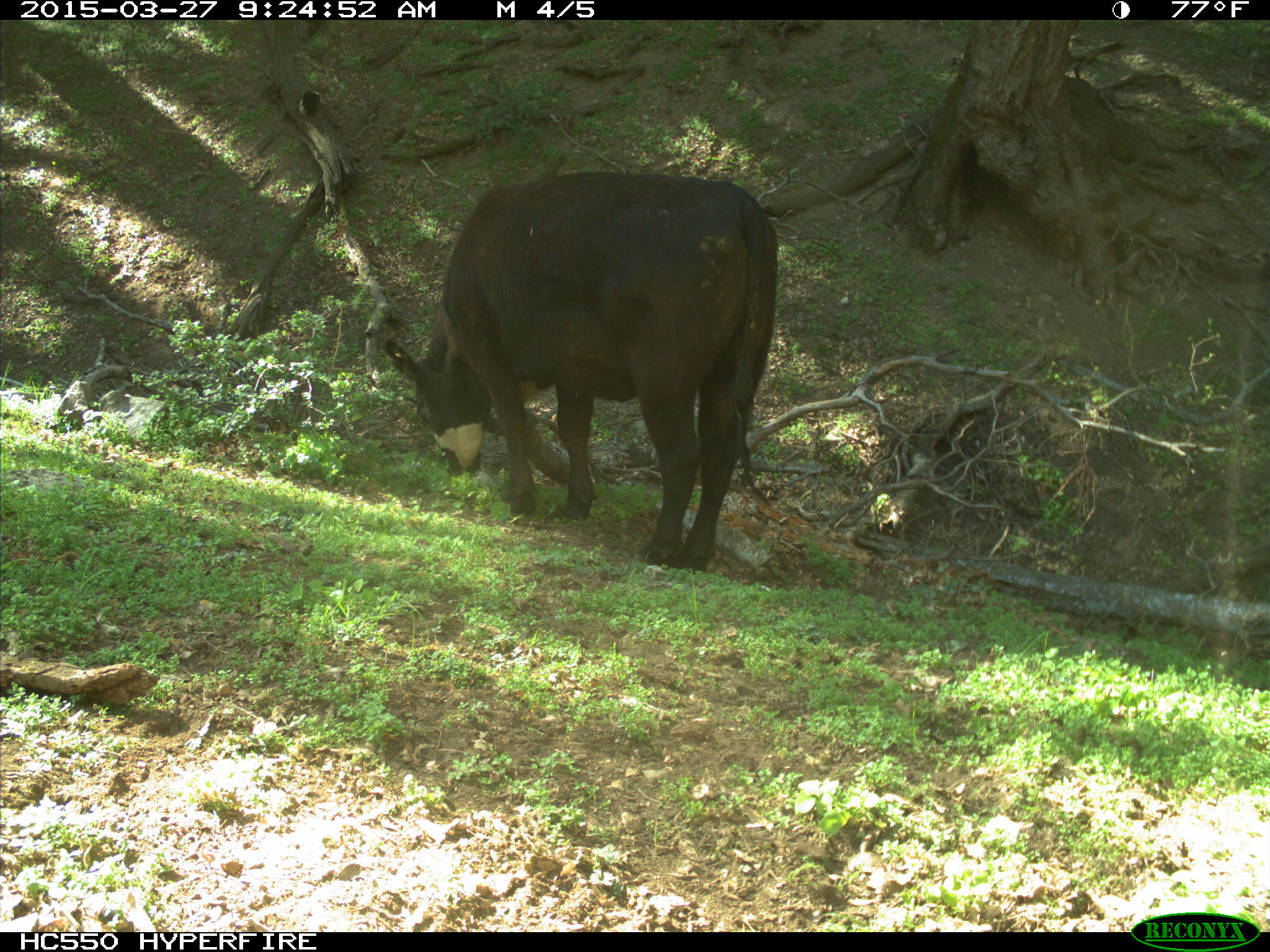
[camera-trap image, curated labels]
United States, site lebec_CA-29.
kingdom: Animalia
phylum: Chordata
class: Mammalia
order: Artiodactyla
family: Bovidae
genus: Bos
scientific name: Bos taurus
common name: domestic cow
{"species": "Bos taurus (domestic cow)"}